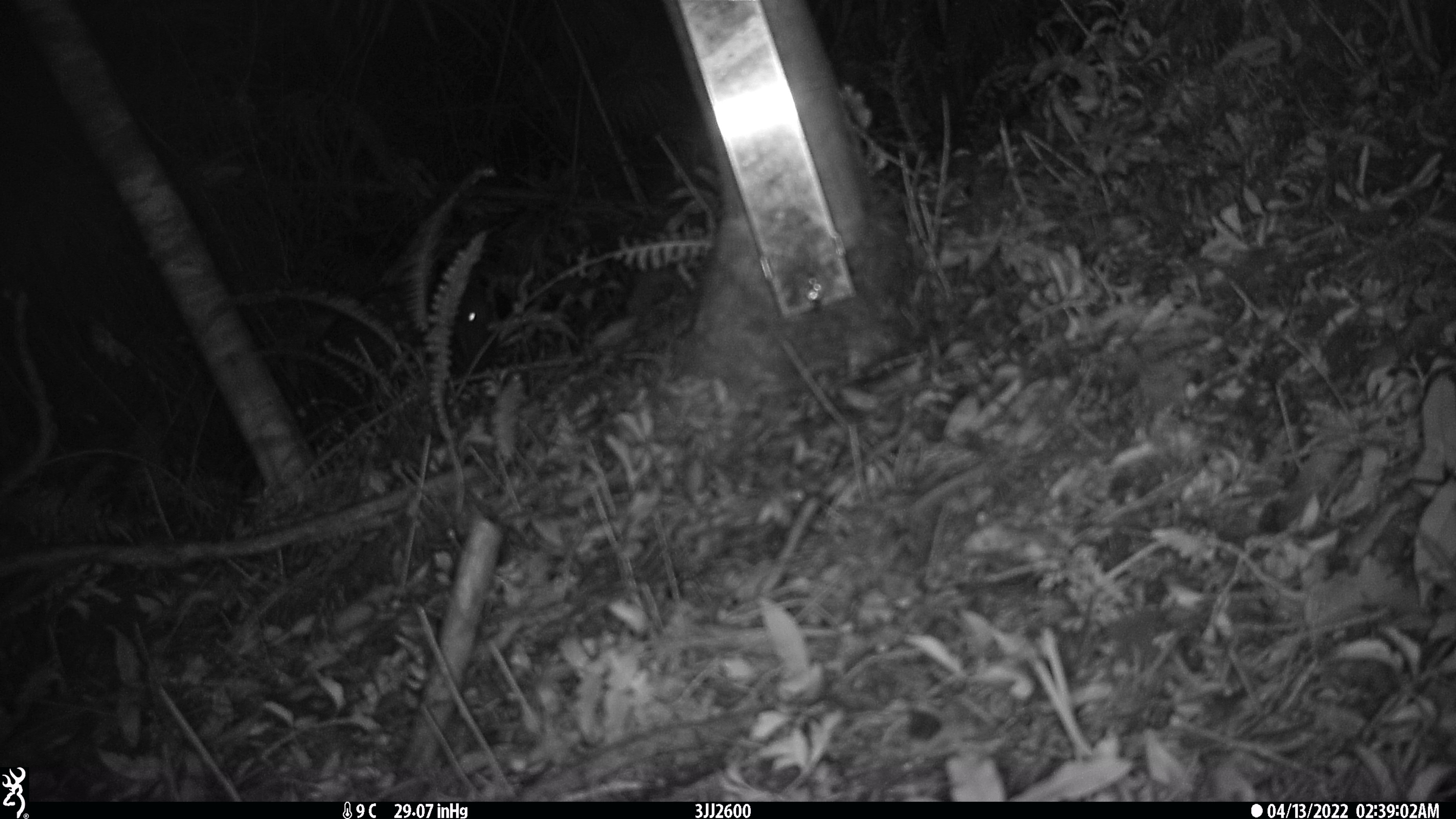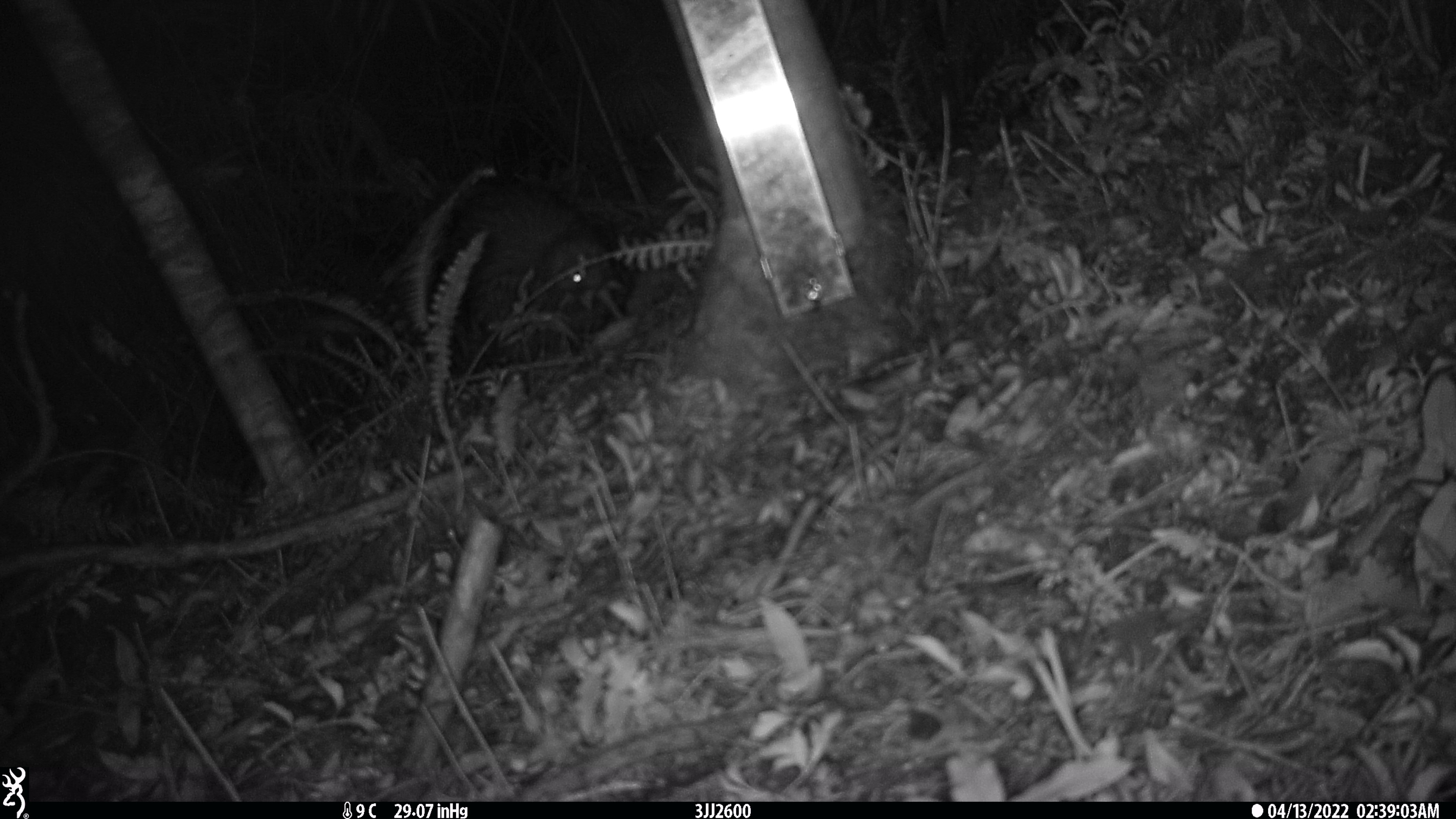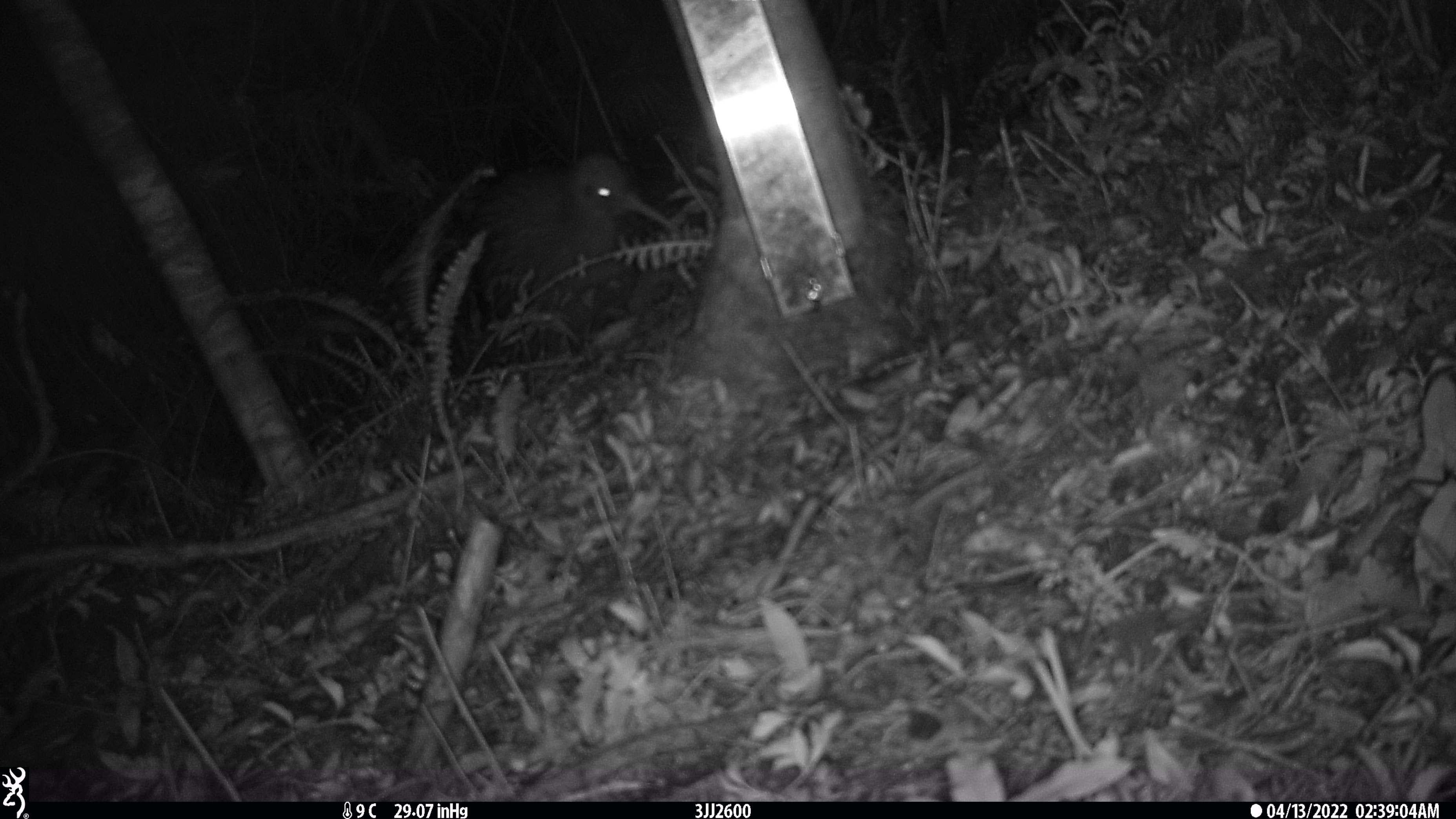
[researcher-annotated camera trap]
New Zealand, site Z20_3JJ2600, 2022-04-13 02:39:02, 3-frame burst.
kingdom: Animalia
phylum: Chordata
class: Aves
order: Apterygiformes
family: Apterygidae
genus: Apteryx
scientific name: Apteryx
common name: kiwi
Kiwi (Apteryx).